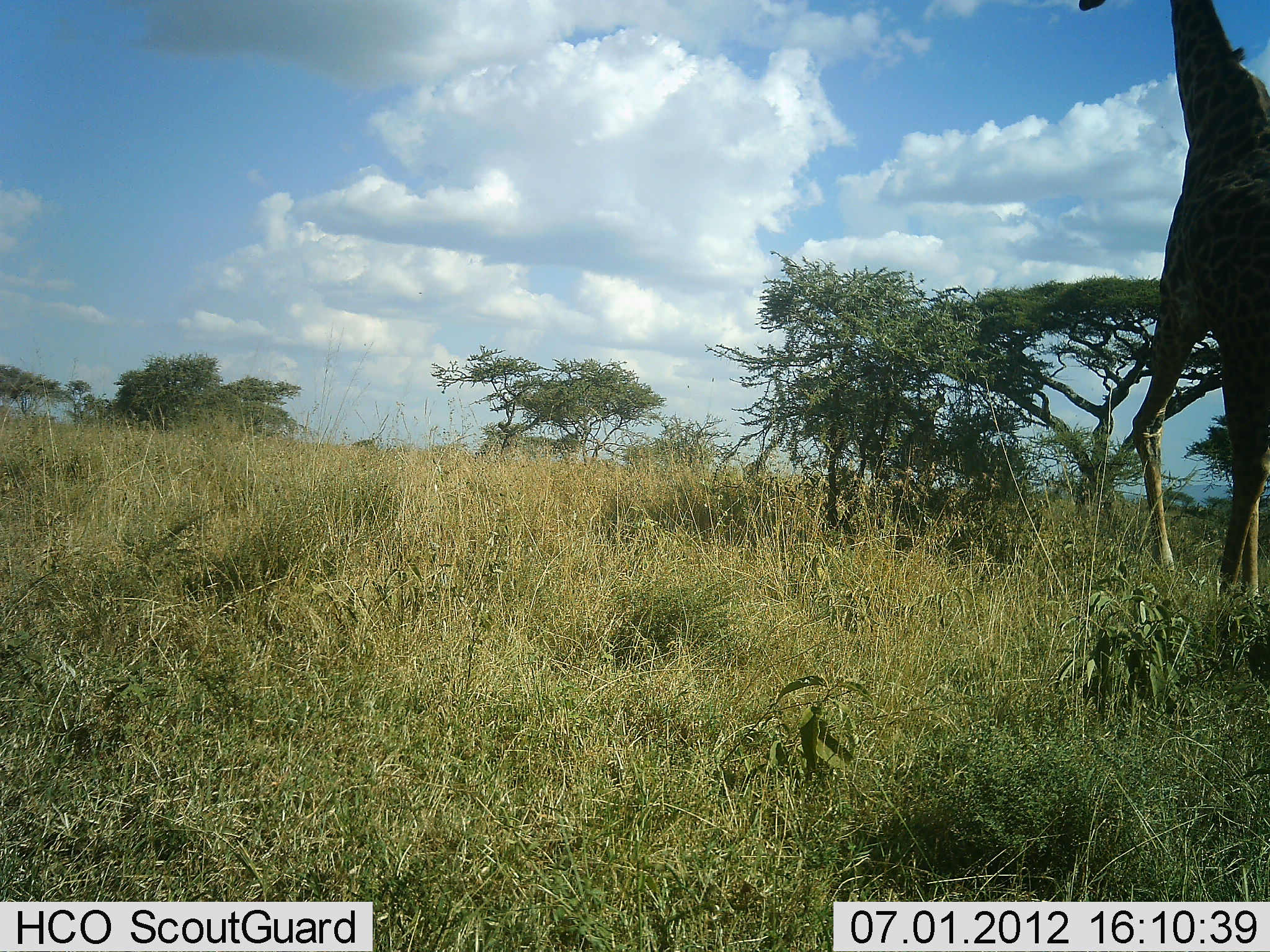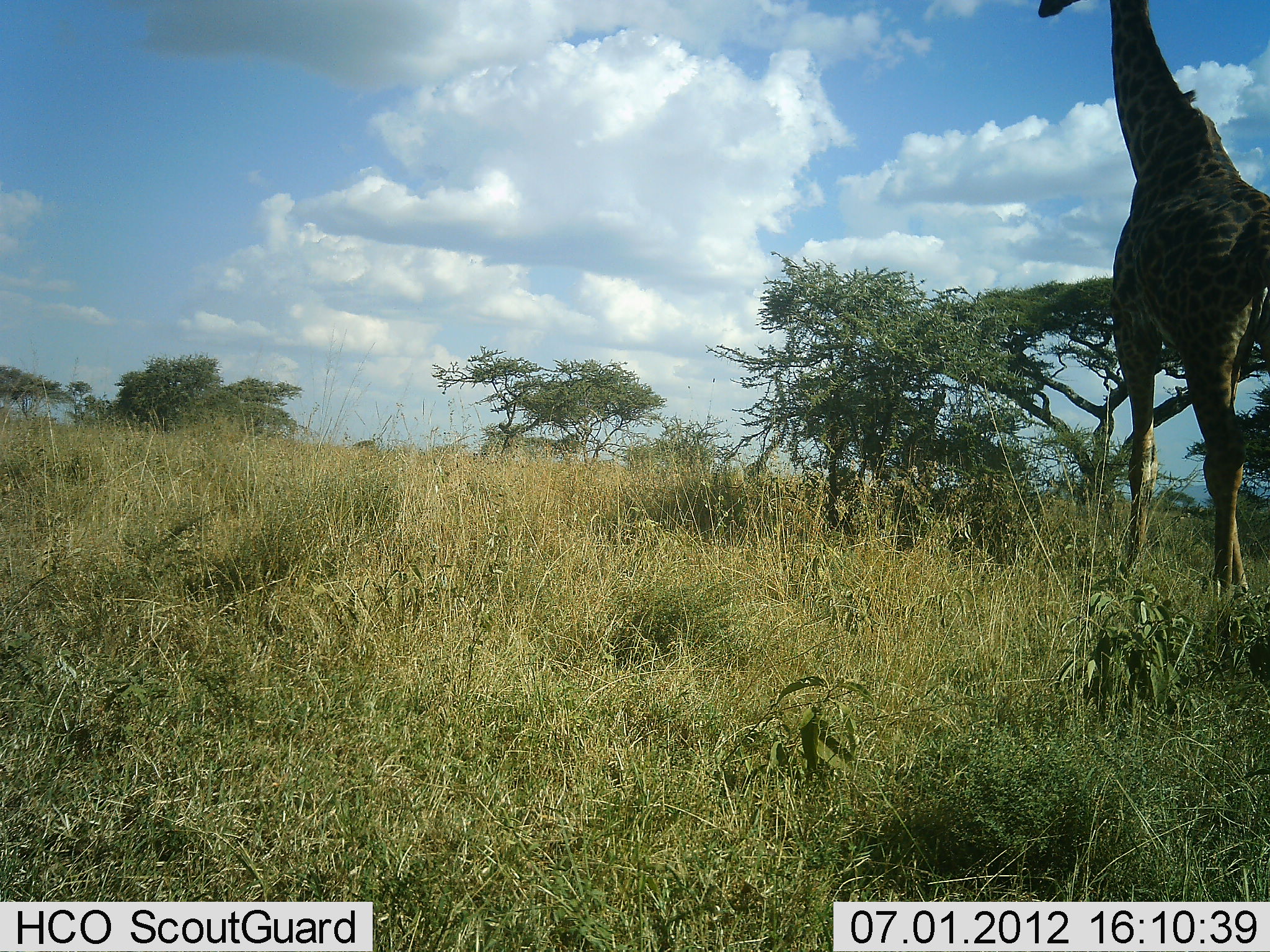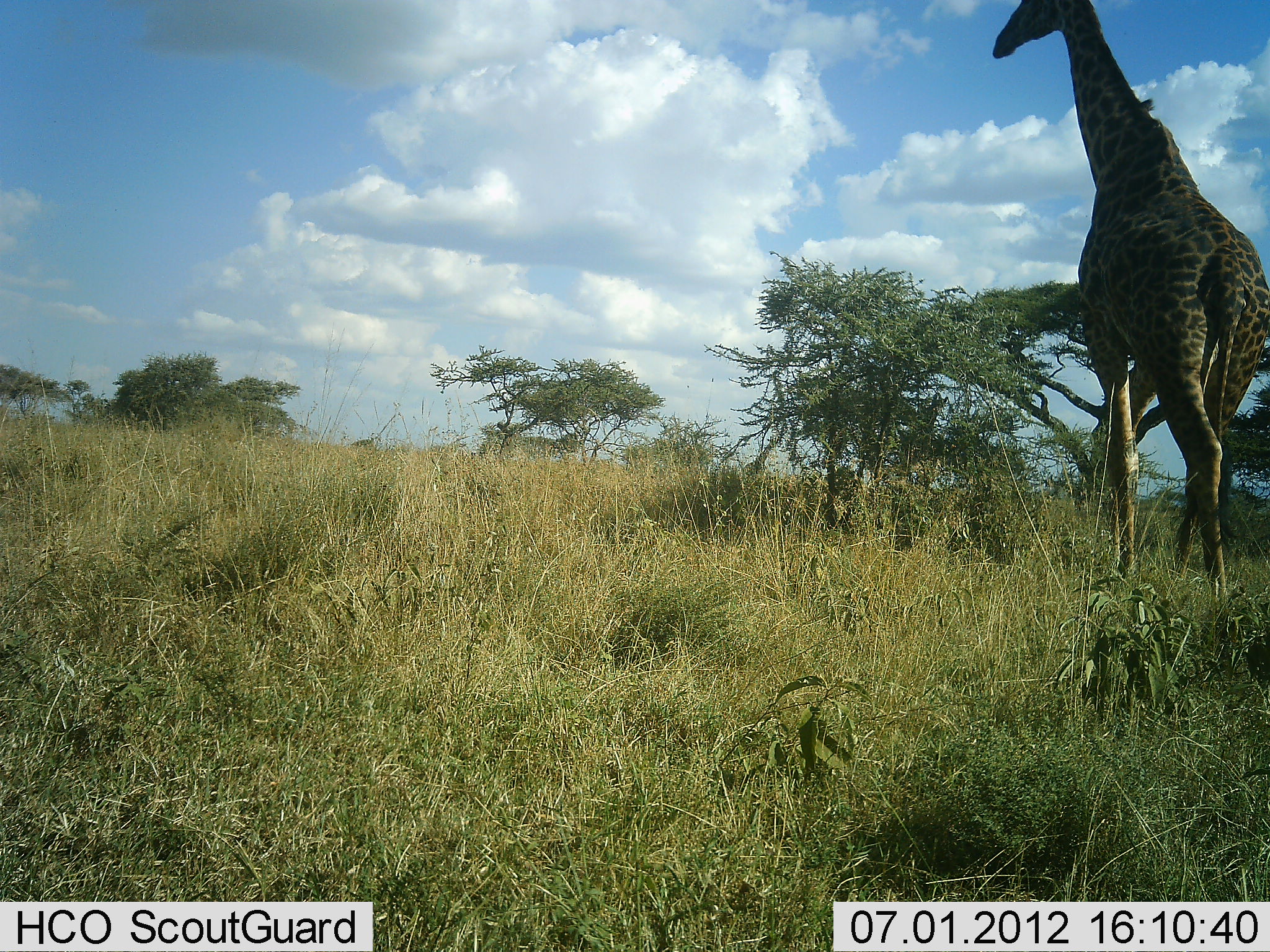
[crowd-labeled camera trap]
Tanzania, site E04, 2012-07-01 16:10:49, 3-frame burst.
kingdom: Animalia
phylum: Chordata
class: Mammalia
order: Artiodactyla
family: Giraffidae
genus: Giraffa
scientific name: Giraffa camelopardalis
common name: giraffe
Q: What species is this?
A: Giraffe (Giraffa camelopardalis).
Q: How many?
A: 1.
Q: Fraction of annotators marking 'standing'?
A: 30%.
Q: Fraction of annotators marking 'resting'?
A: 0%.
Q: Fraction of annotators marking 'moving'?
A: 80%.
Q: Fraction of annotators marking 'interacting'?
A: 0%.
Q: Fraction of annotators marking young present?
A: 0%.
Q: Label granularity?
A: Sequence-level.